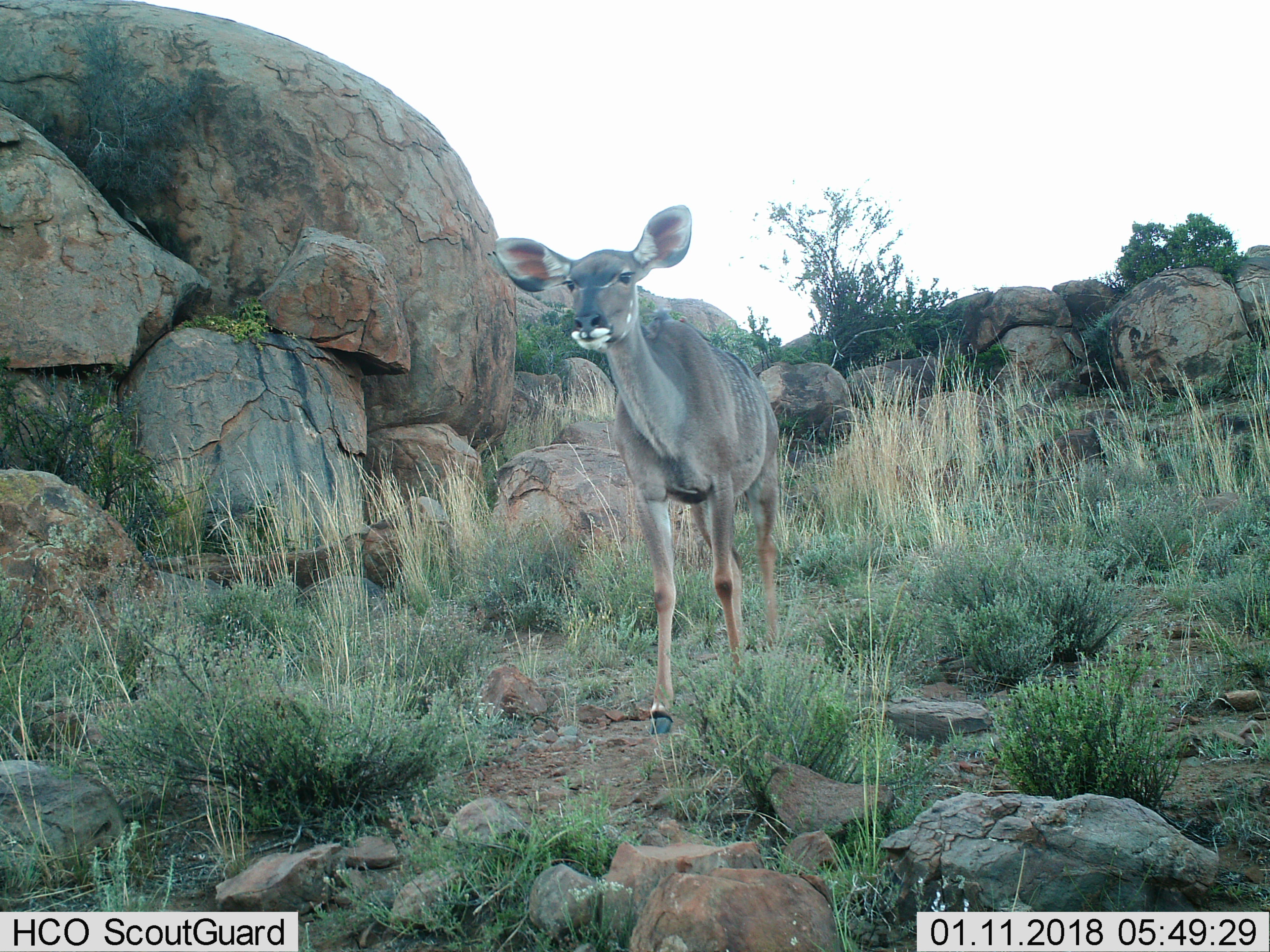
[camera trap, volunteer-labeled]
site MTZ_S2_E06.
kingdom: Animalia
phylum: Chordata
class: Mammalia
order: Artiodactyla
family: Bovidae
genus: Tragelaphus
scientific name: Tragelaphus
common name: kudu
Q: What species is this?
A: Kudu (Tragelaphus).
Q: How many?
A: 1.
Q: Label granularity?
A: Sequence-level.